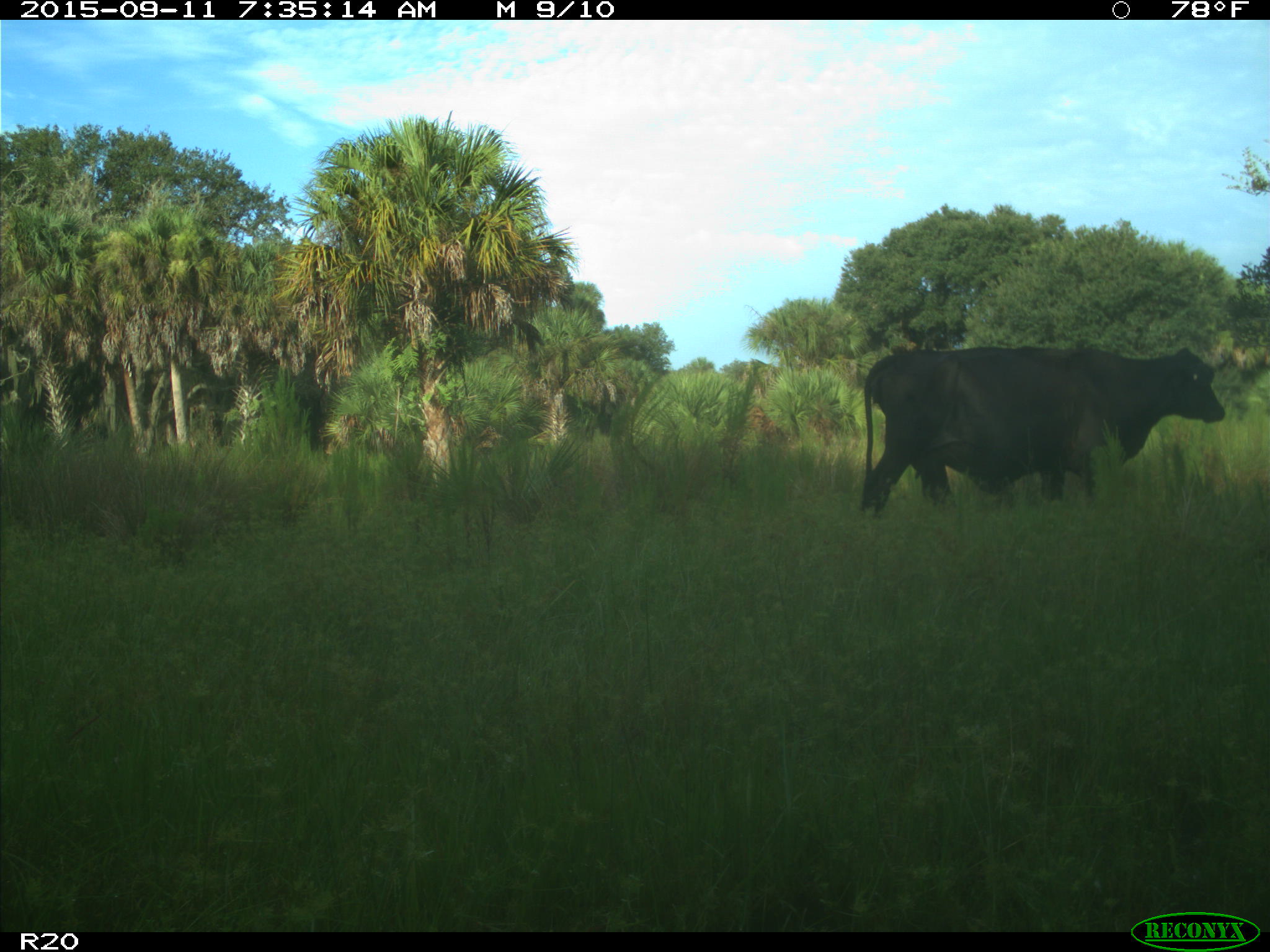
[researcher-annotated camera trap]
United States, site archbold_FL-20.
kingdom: Animalia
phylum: Chordata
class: Mammalia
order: Artiodactyla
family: Bovidae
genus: Bos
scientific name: Bos taurus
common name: domestic cow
Bos taurus (domestic cow).